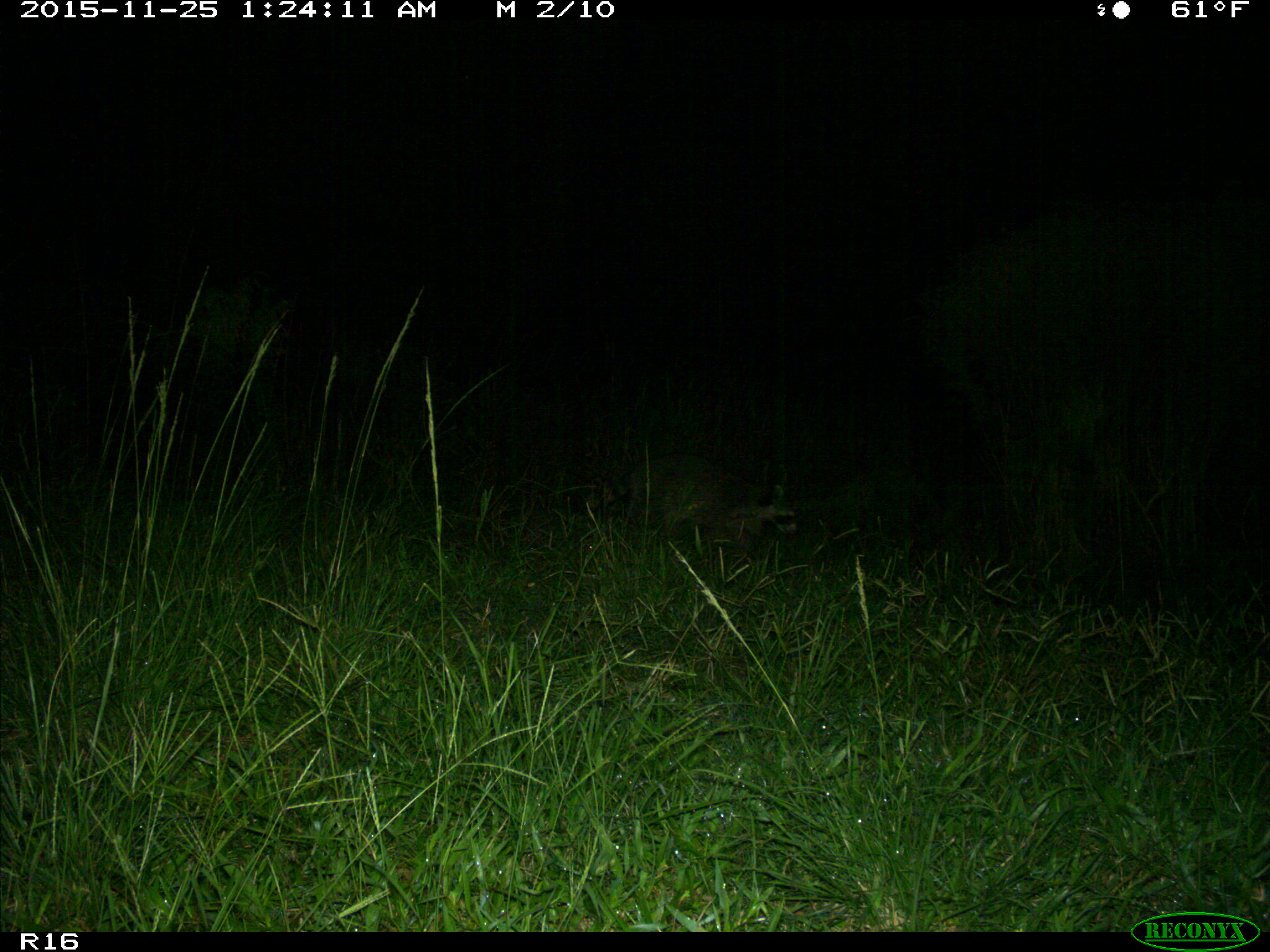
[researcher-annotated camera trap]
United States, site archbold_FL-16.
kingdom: Animalia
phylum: Chordata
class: Mammalia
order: Carnivora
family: Procyonidae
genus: Procyon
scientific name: Procyon lotor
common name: common raccoon